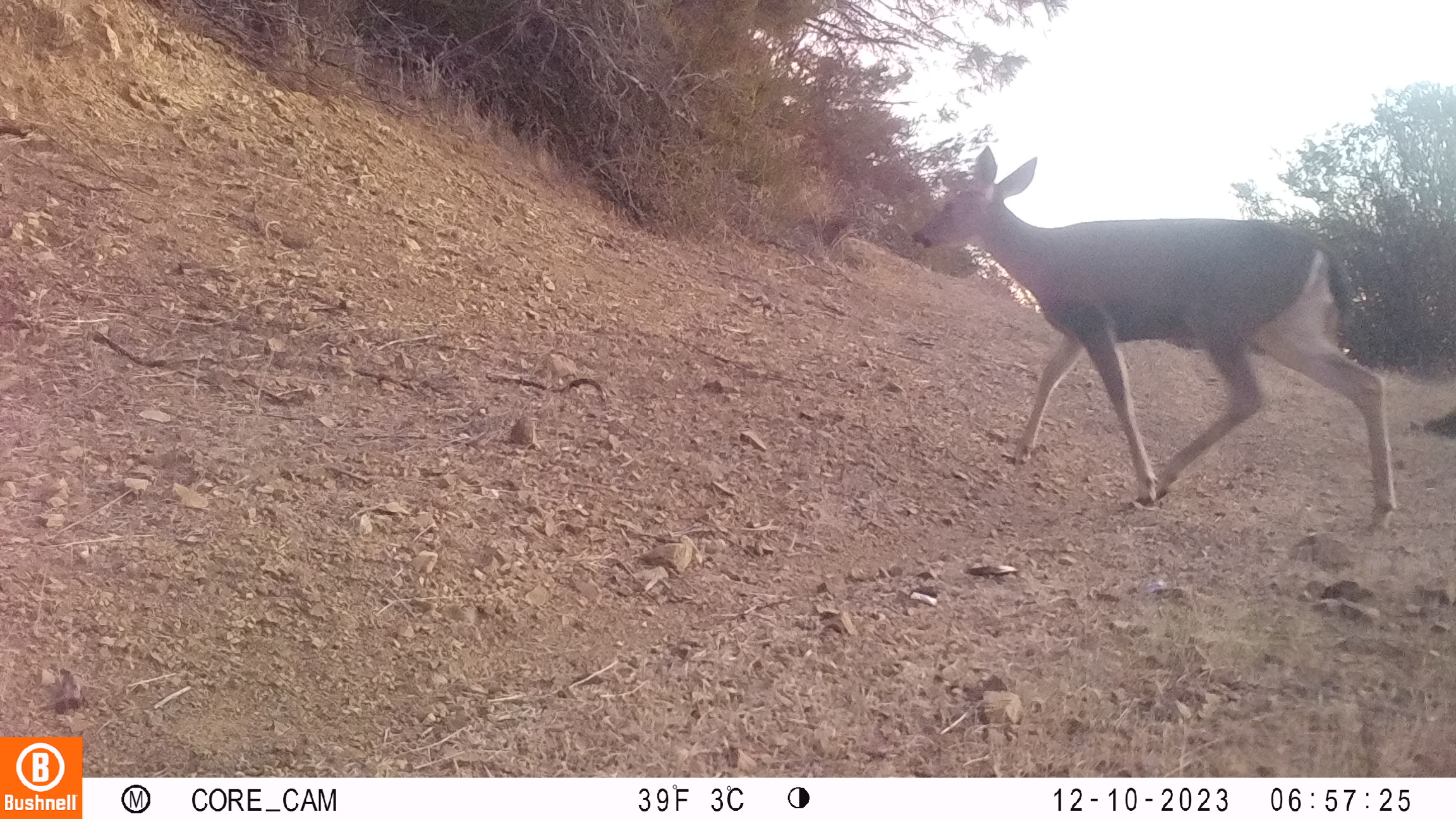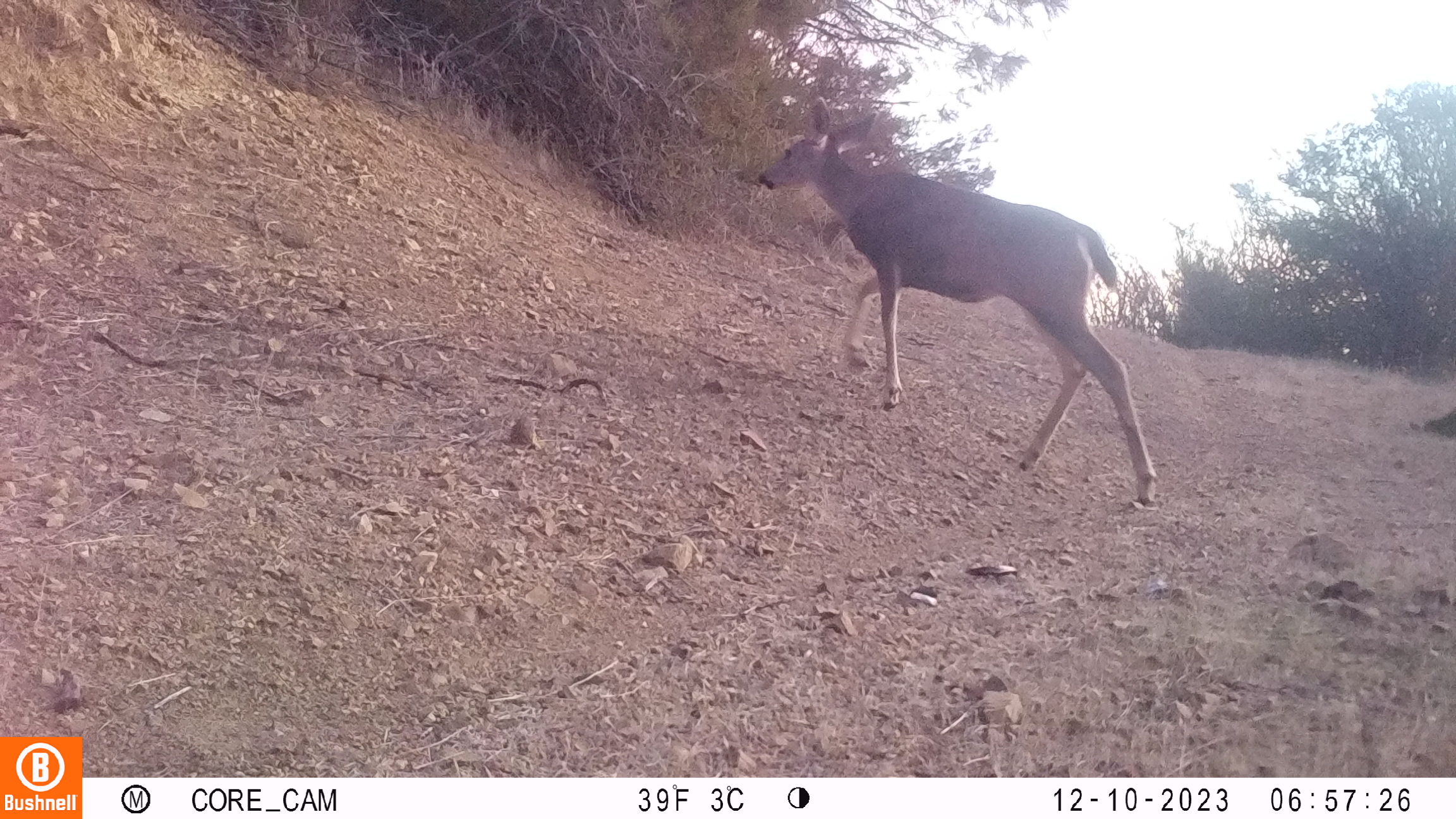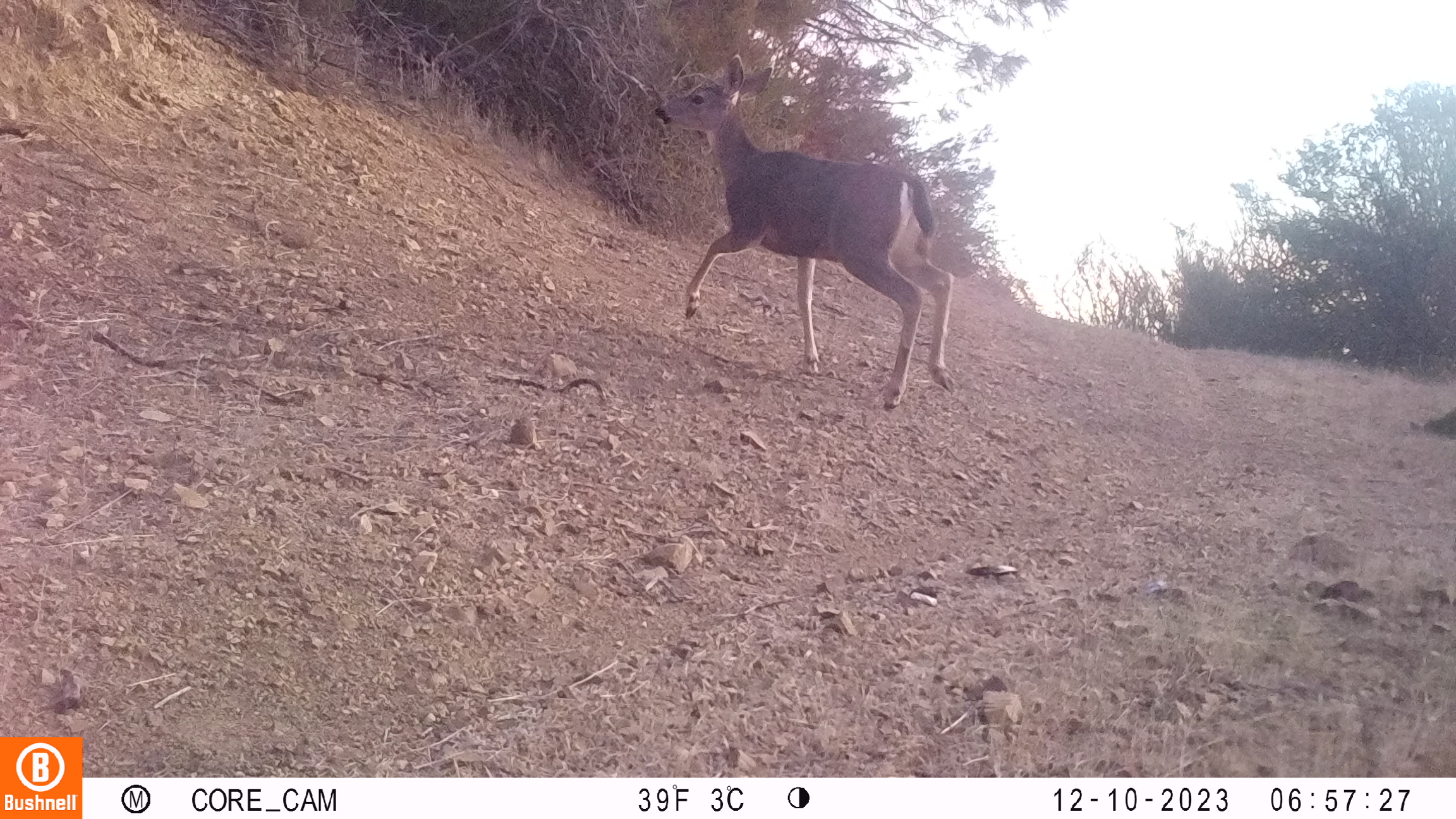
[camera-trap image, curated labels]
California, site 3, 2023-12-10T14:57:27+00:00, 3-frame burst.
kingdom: Animalia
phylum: Chordata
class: Mammalia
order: Artiodactyla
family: Cervidae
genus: Odocoileus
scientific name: Odocoileus hemionus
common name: mule deer